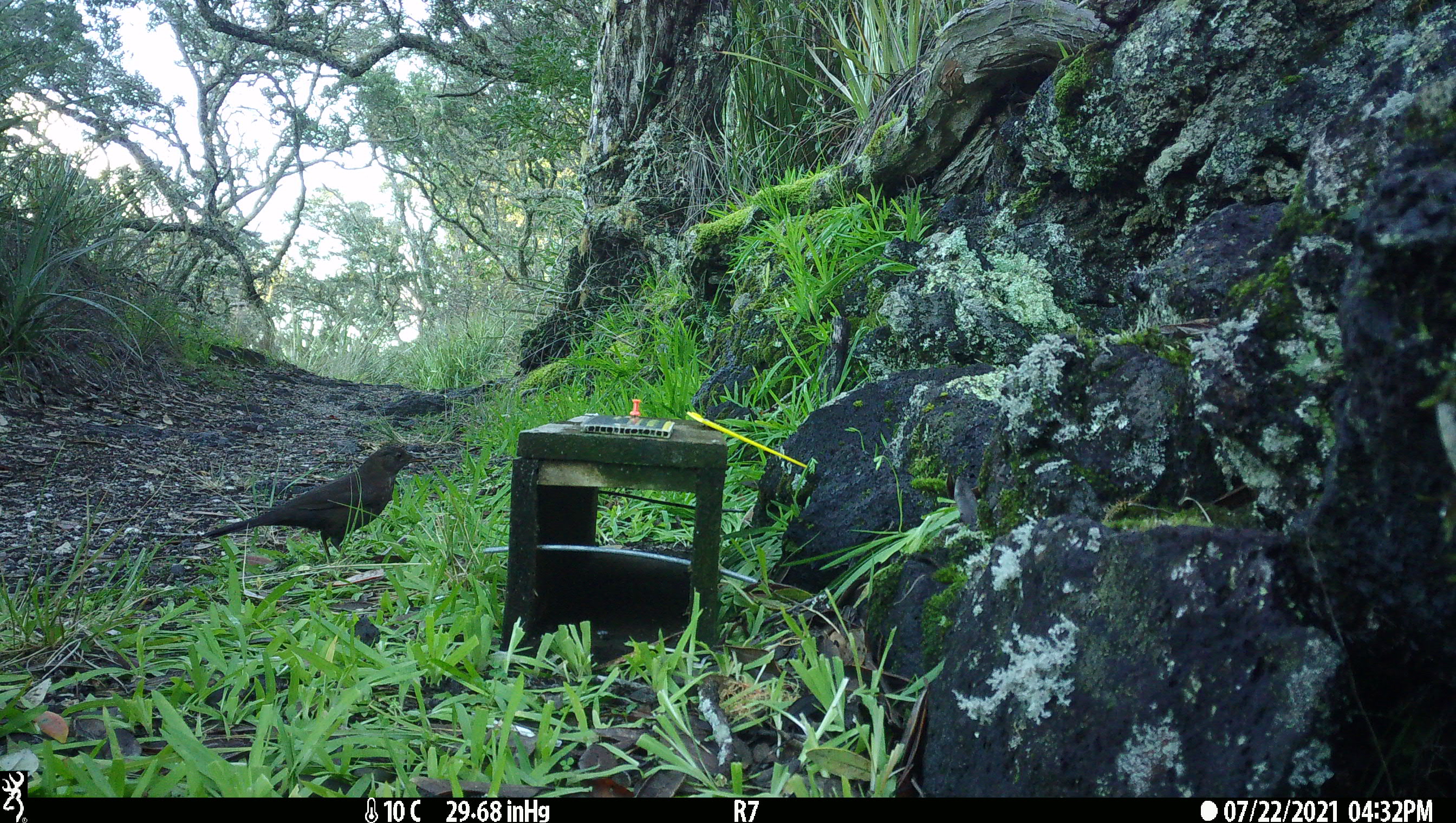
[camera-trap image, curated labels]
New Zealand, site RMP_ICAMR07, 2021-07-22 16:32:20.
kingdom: Animalia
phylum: Chordata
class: Aves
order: Passeriformes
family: Turdidae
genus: Turdus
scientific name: Turdus merula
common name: eurasian blackbird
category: blackbird